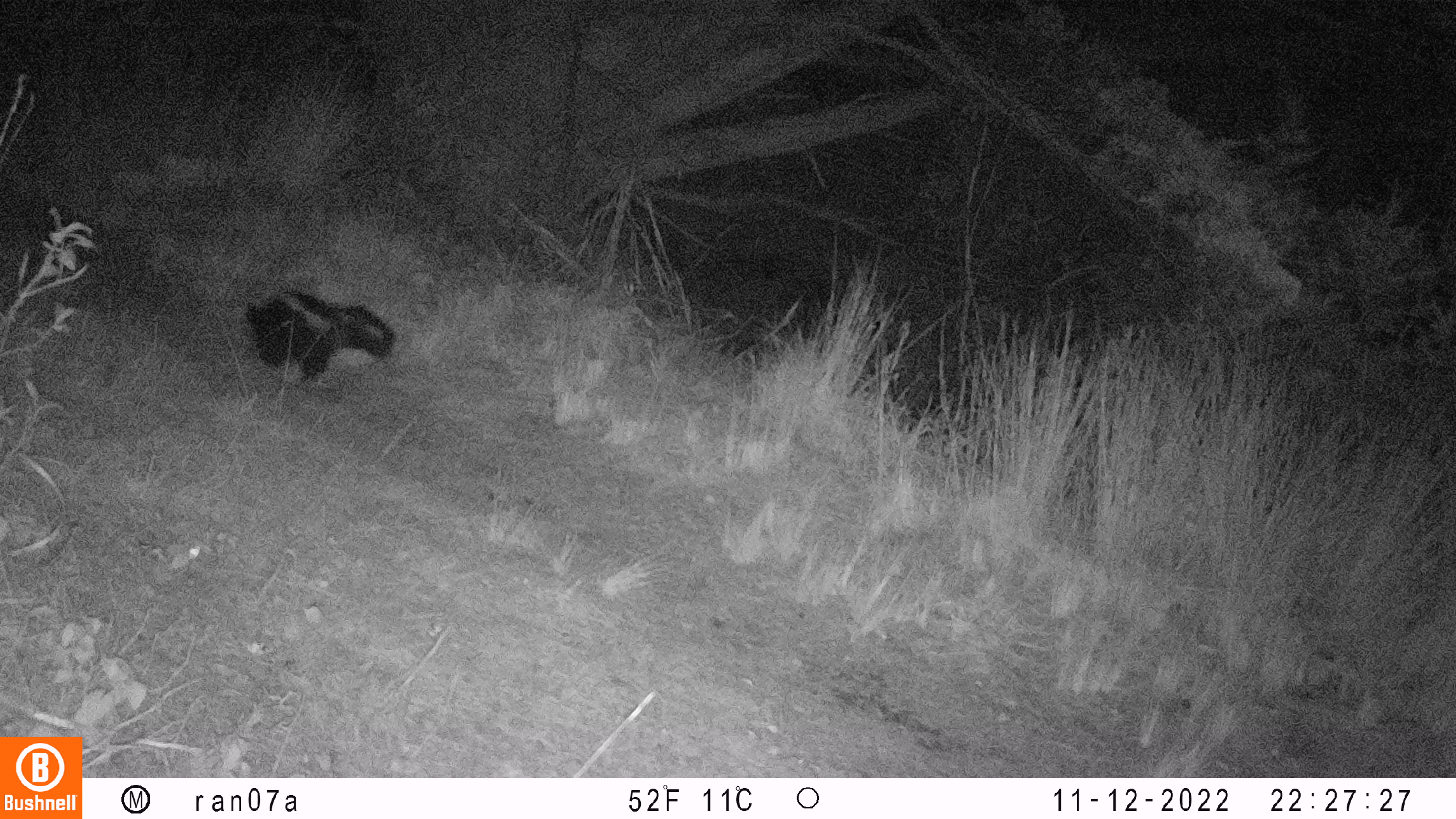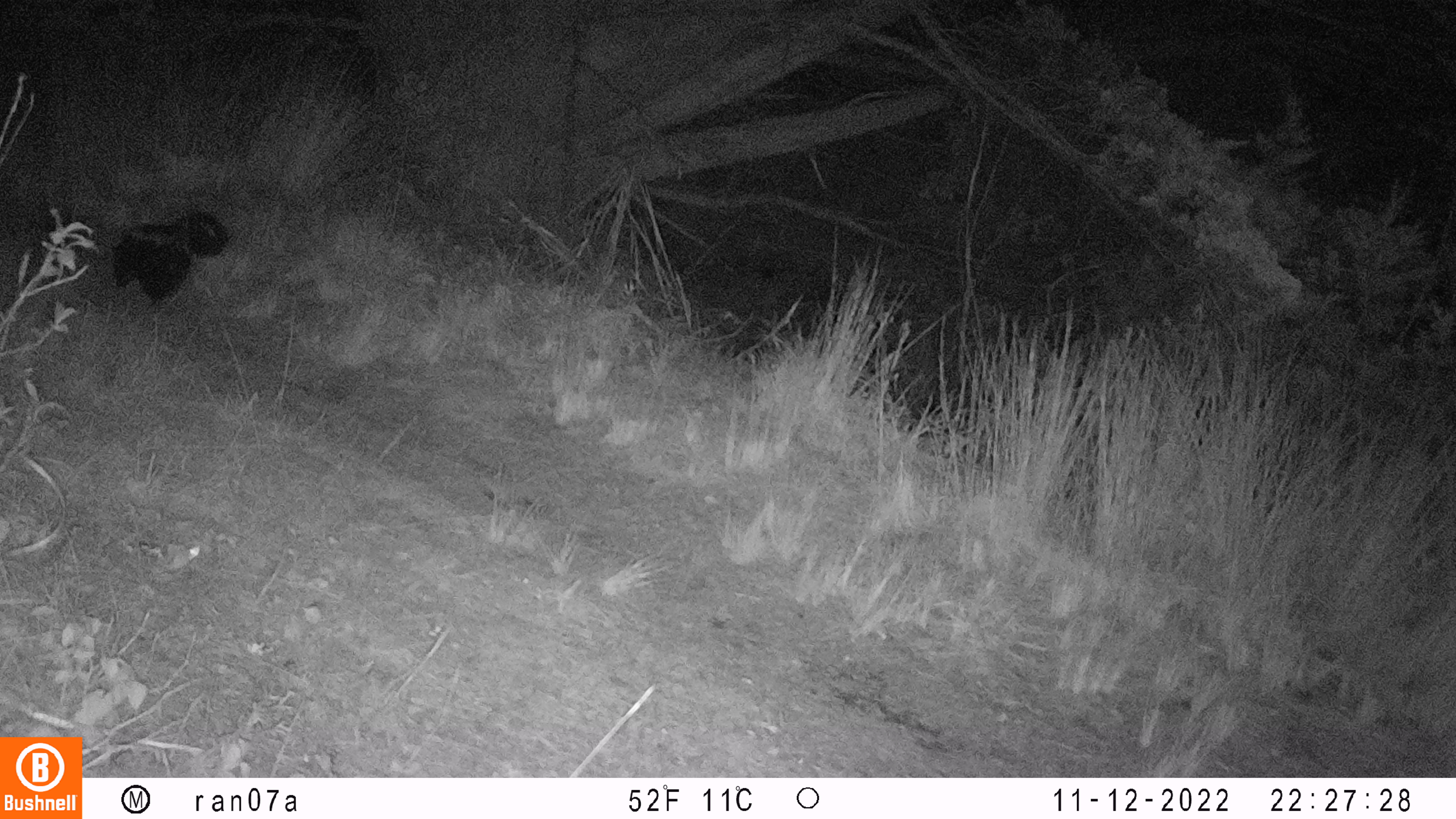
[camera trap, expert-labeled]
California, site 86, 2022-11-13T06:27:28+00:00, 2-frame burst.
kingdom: Animalia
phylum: Chordata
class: Mammalia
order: Carnivora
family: Mephitidae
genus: Mephitis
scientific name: Mephitis mephitis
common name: striped skunk